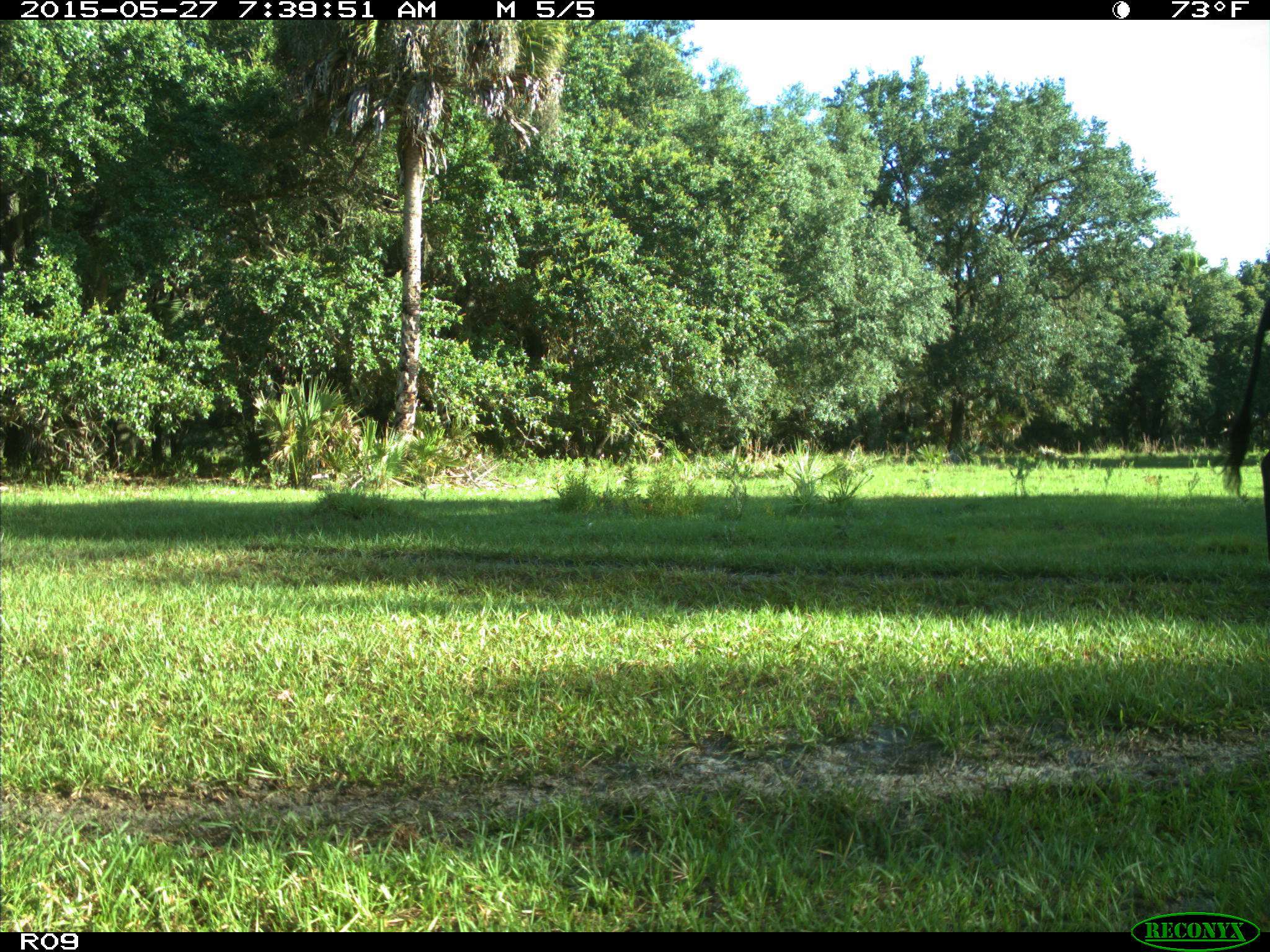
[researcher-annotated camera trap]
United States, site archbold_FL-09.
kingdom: Animalia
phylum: Chordata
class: Mammalia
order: Artiodactyla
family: Bovidae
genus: Bos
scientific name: Bos taurus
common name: domestic cow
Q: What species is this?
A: Bos taurus (domestic cow).